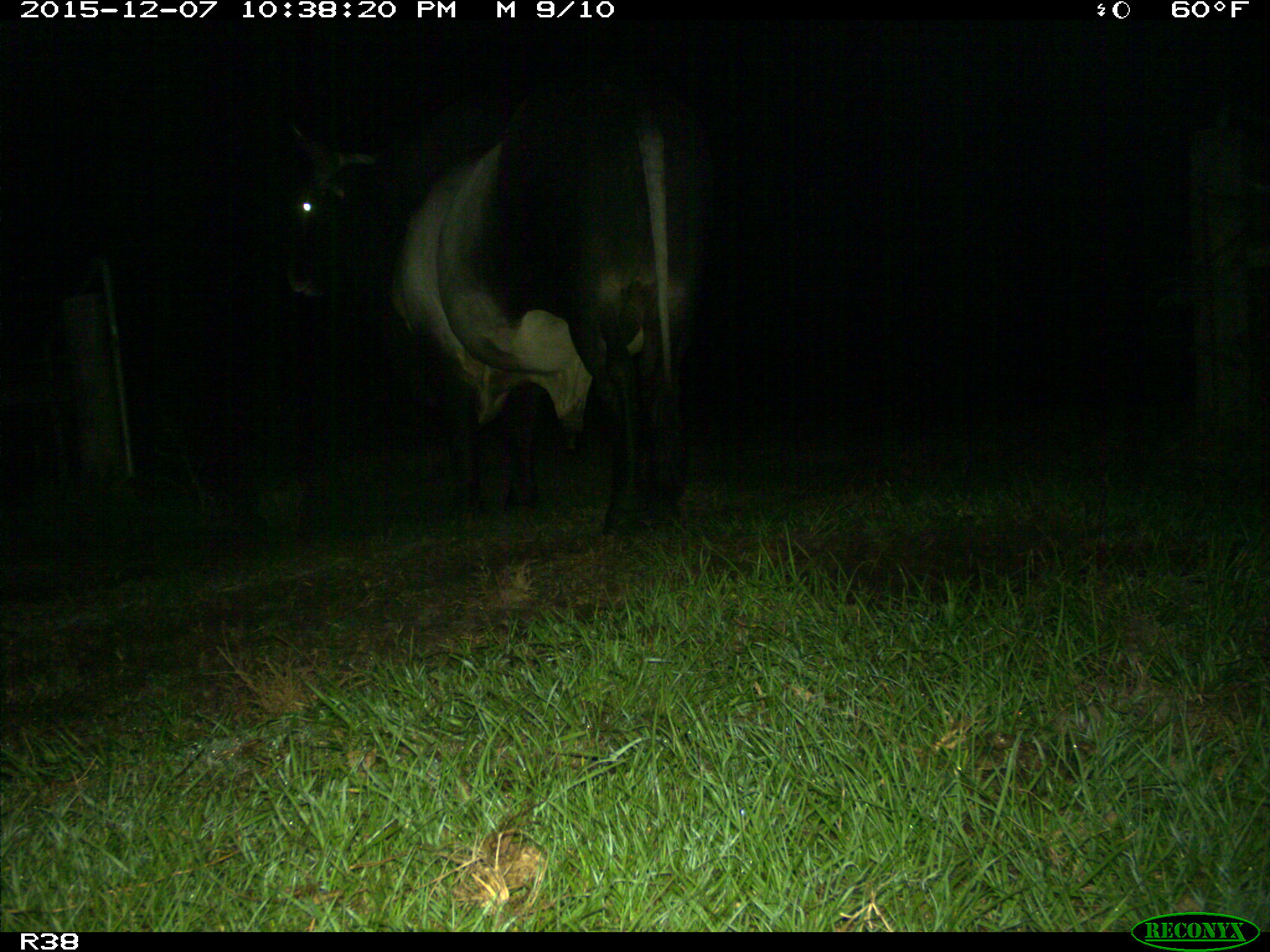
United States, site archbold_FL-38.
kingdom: Animalia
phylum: Chordata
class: Mammalia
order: Artiodactyla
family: Bovidae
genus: Bos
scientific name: Bos taurus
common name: domestic cow